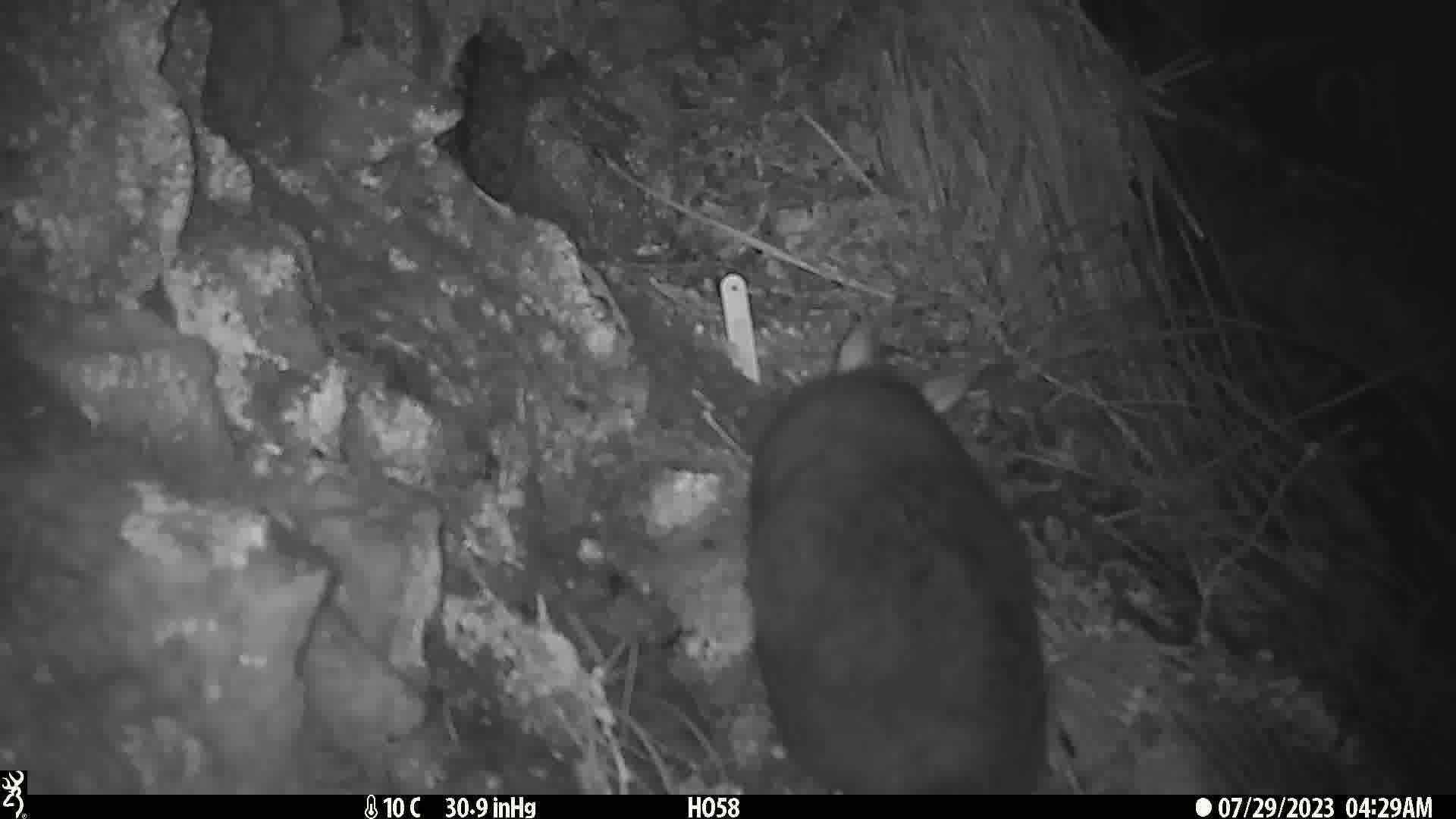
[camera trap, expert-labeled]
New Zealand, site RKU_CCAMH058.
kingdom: Animalia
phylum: Chordata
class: Mammalia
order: Diprotodontia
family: Phalangeridae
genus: Trichosurus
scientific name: Trichosurus vulpecula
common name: common brushtail possum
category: possum